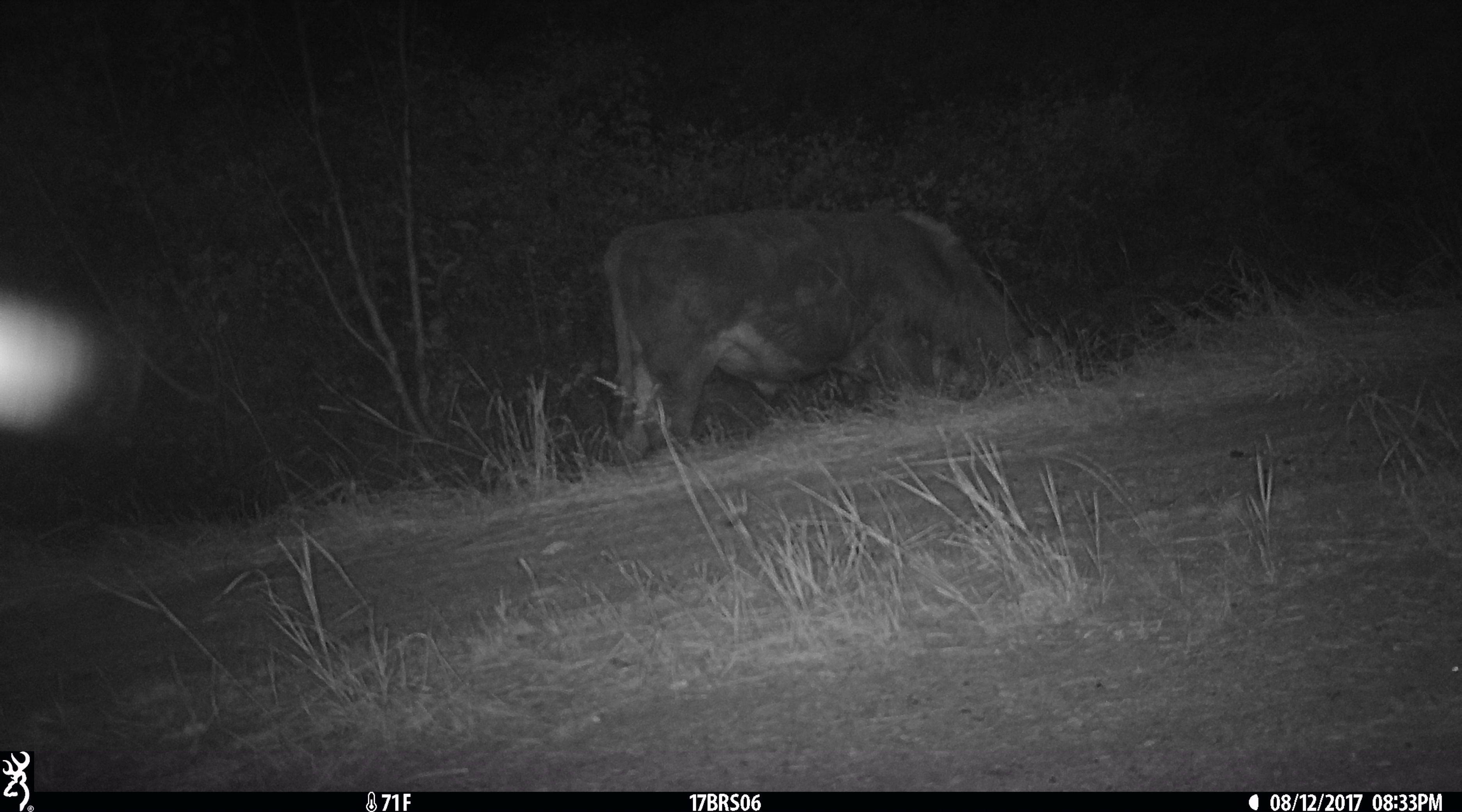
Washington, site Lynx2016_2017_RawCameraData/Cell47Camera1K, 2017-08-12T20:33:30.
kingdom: Animalia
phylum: Chordata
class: Mammalia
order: Artiodactyla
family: Bovidae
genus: Bos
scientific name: Bos taurus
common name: domestic cattle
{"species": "domestic cattle (Bos taurus)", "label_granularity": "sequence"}